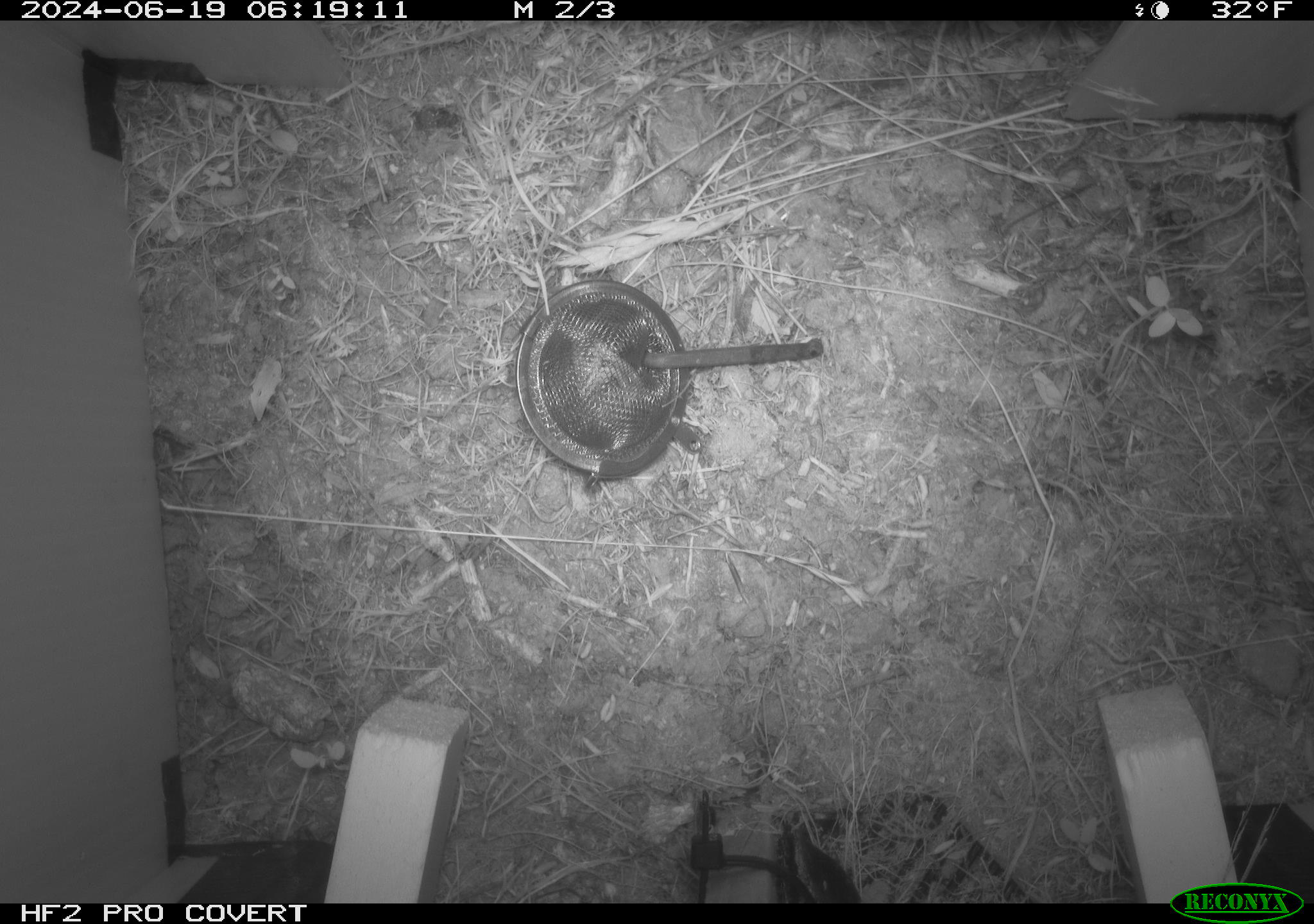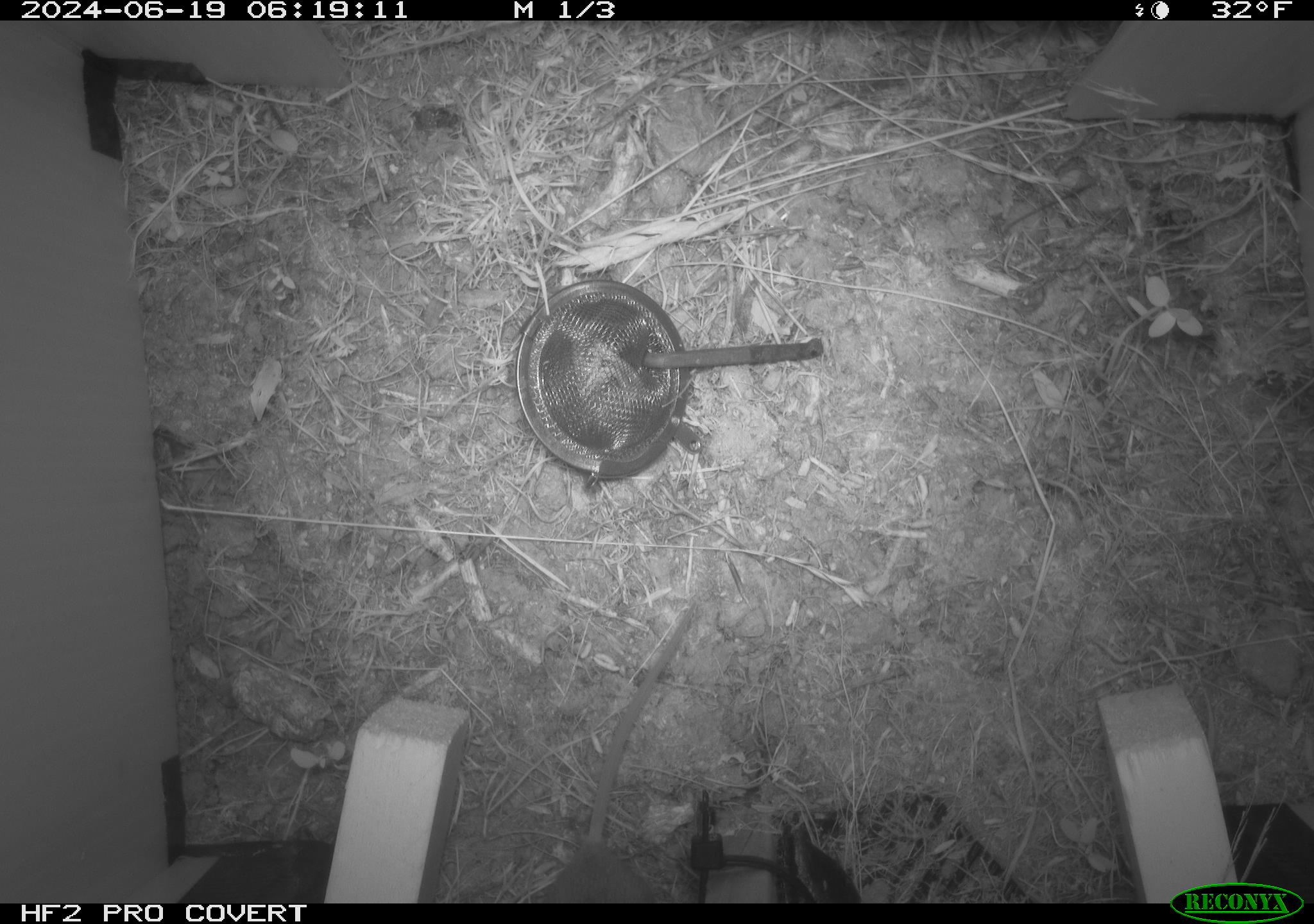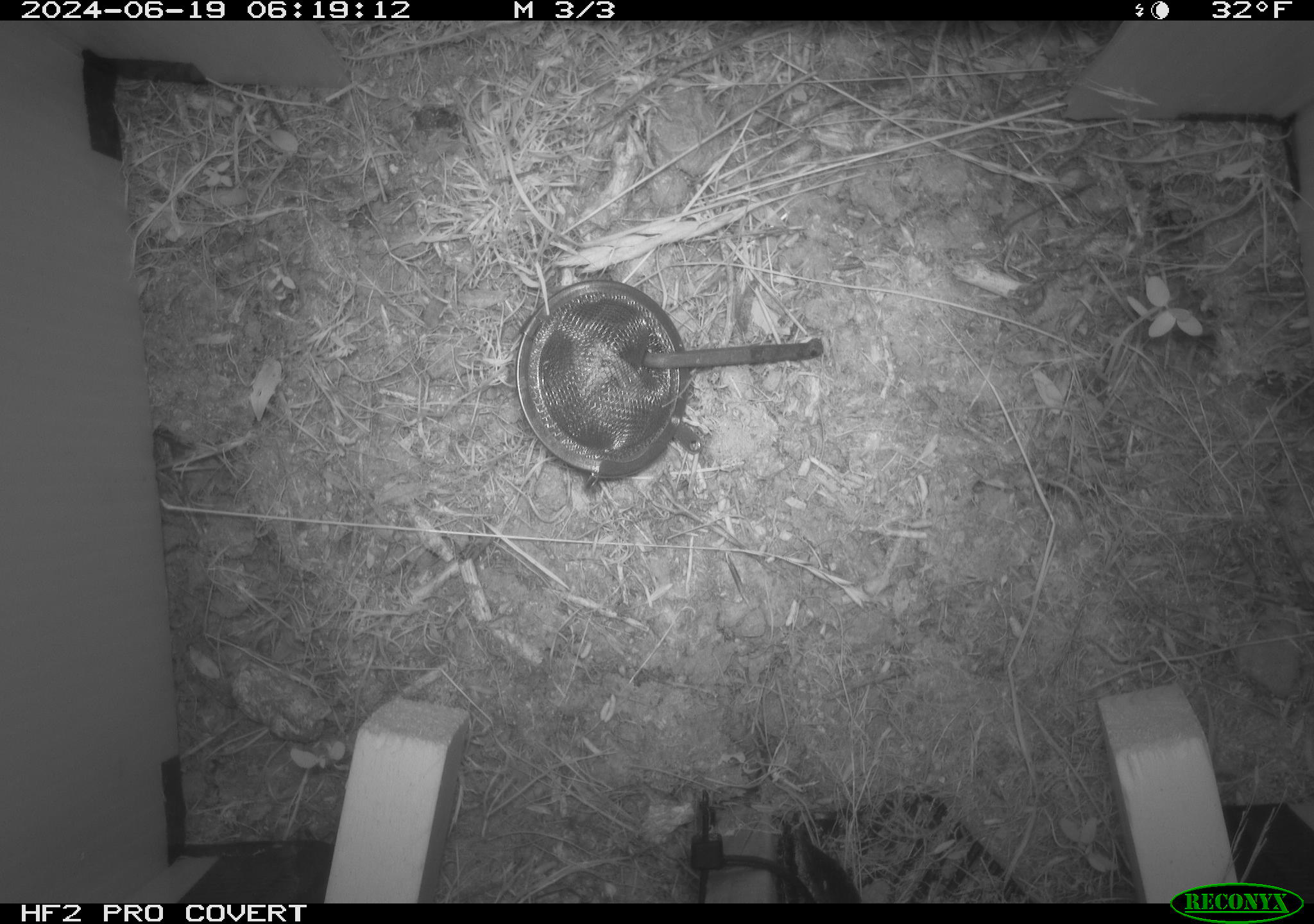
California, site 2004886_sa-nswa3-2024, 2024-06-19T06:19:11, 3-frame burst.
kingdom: Animalia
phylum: Chordata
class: Mammalia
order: Rodentia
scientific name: Rodentia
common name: rodent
Rodent (Rodentia).